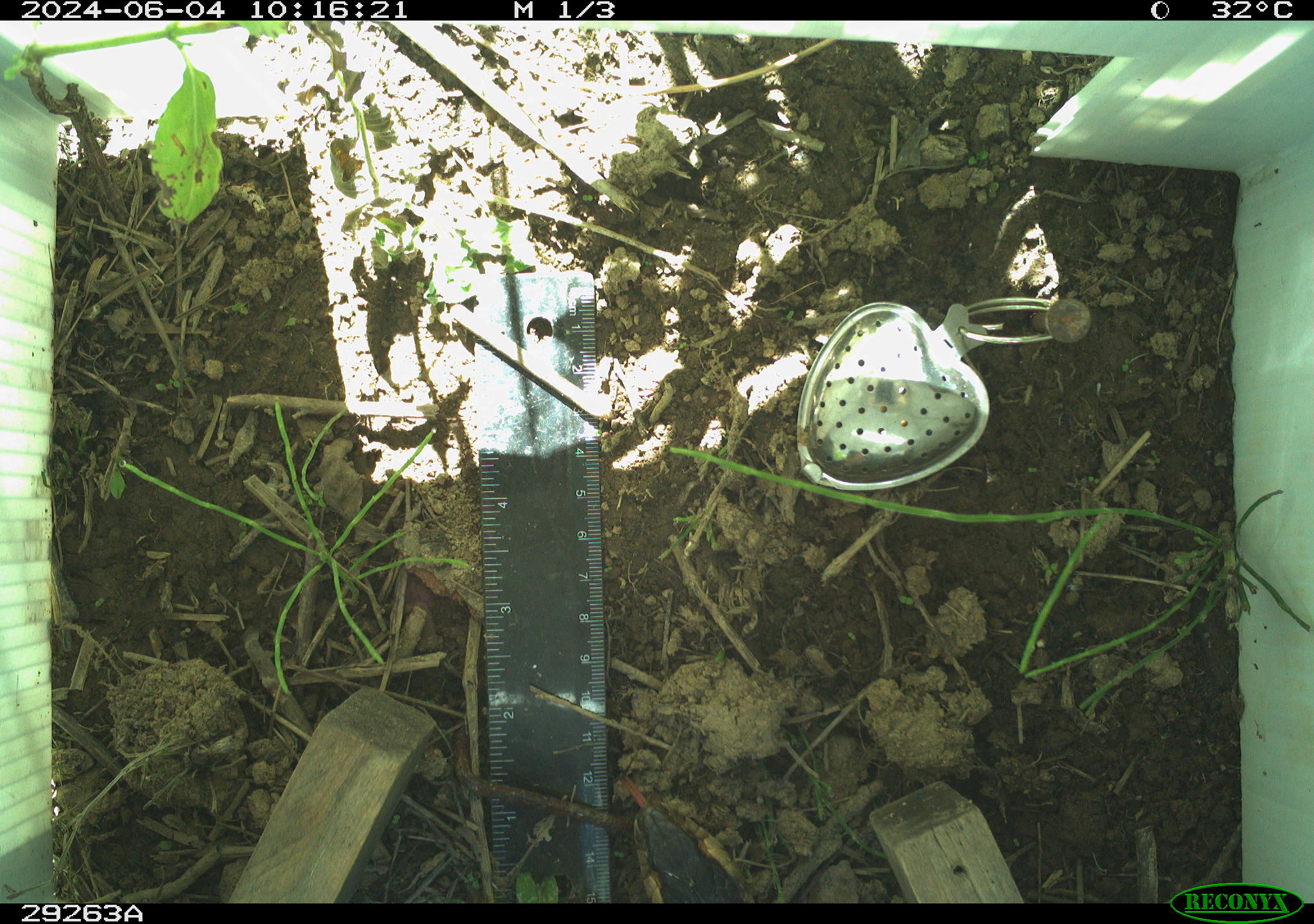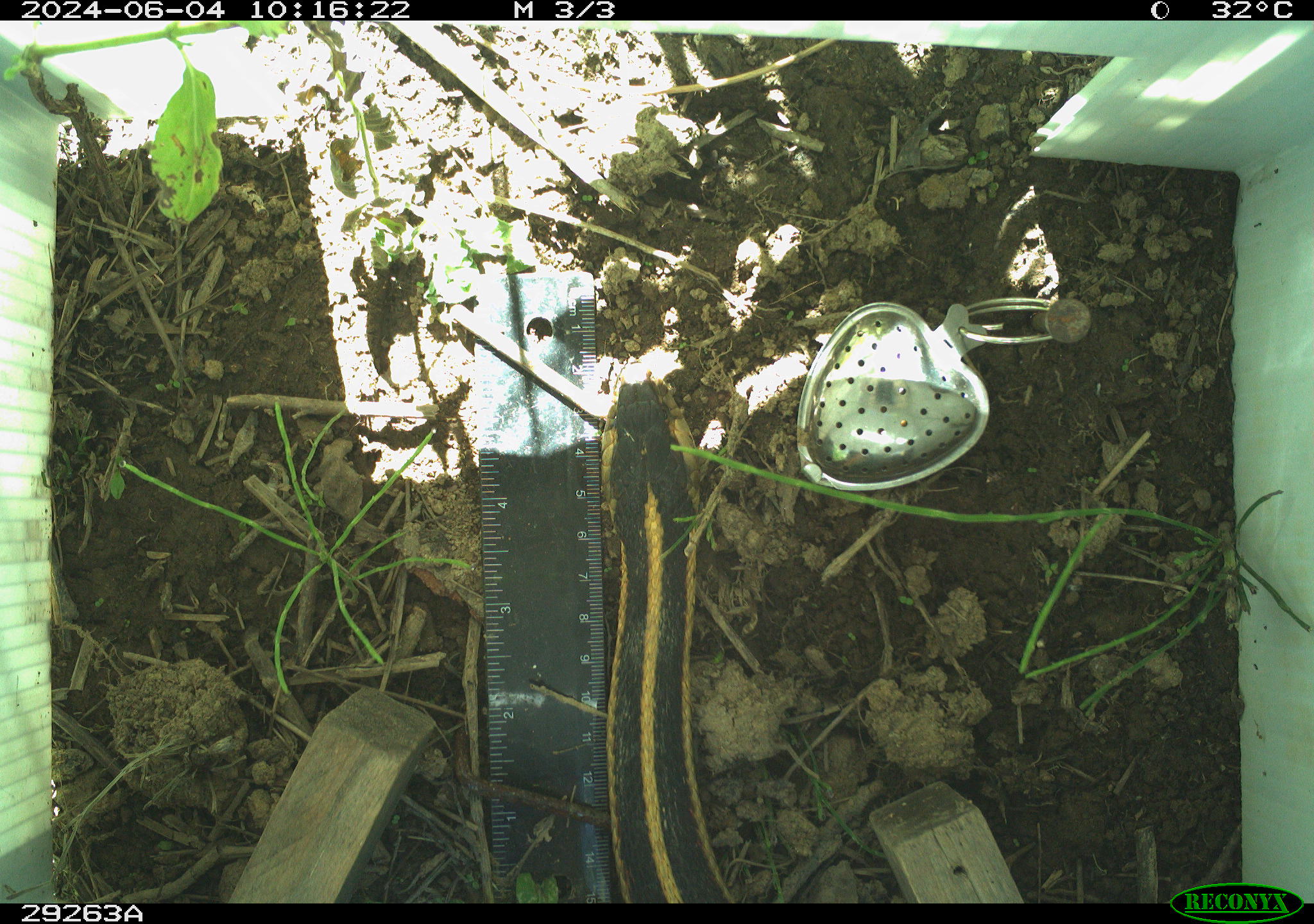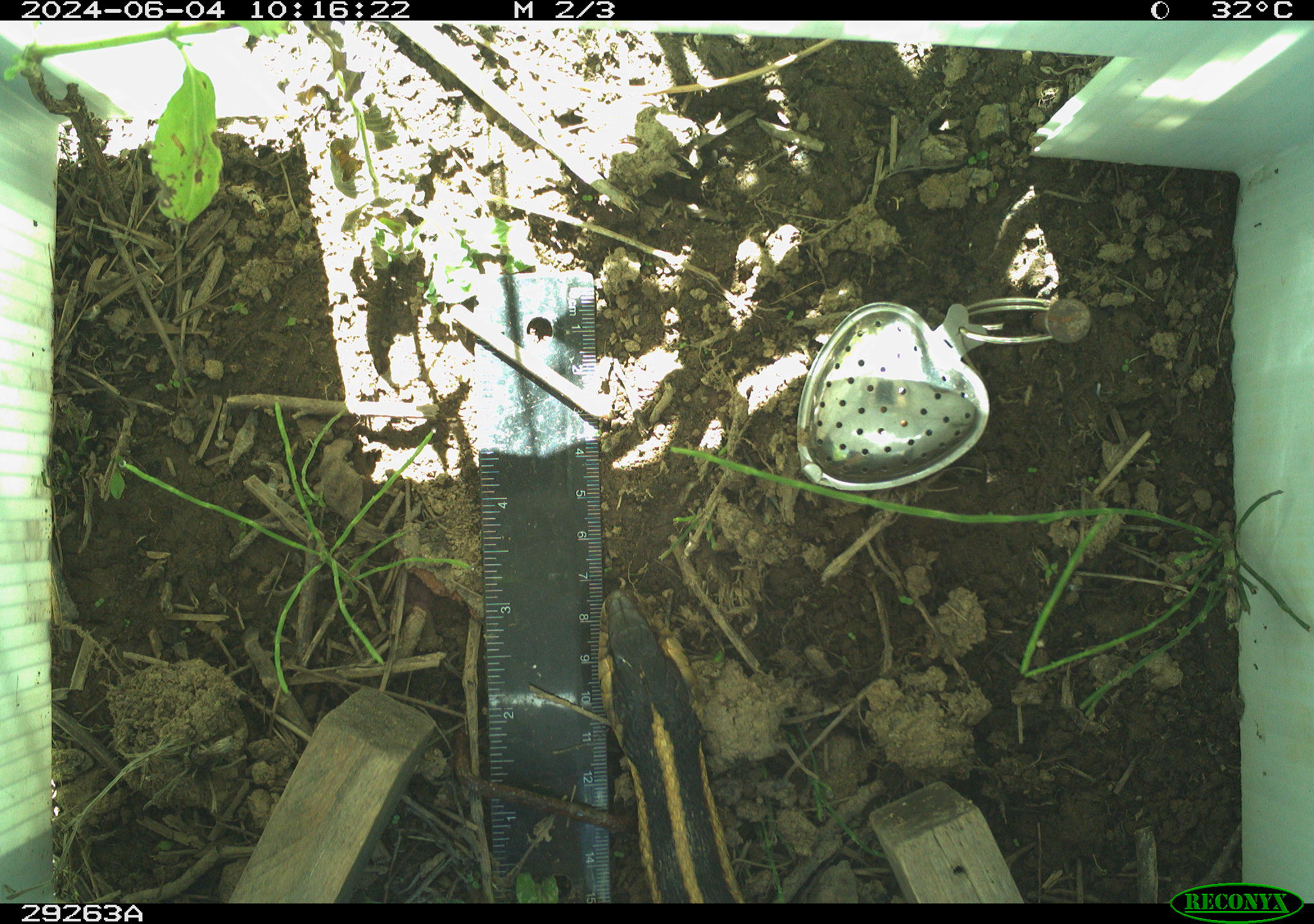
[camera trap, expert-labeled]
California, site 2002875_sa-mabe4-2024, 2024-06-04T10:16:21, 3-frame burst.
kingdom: Animalia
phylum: Chordata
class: Reptilia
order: Squamata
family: Colubridae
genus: Thamnophis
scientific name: Thamnophis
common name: american gartersnakes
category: thamnophis species